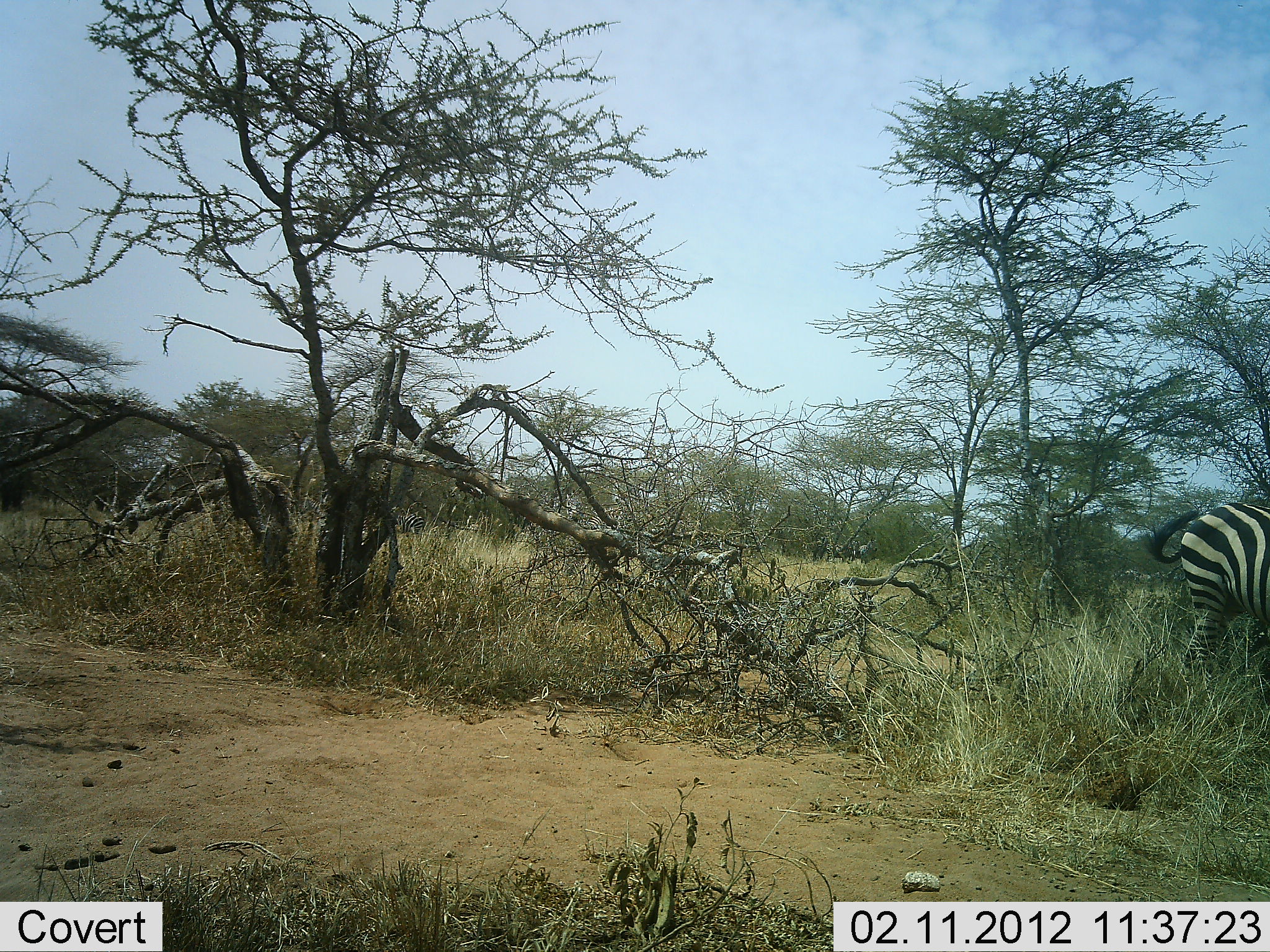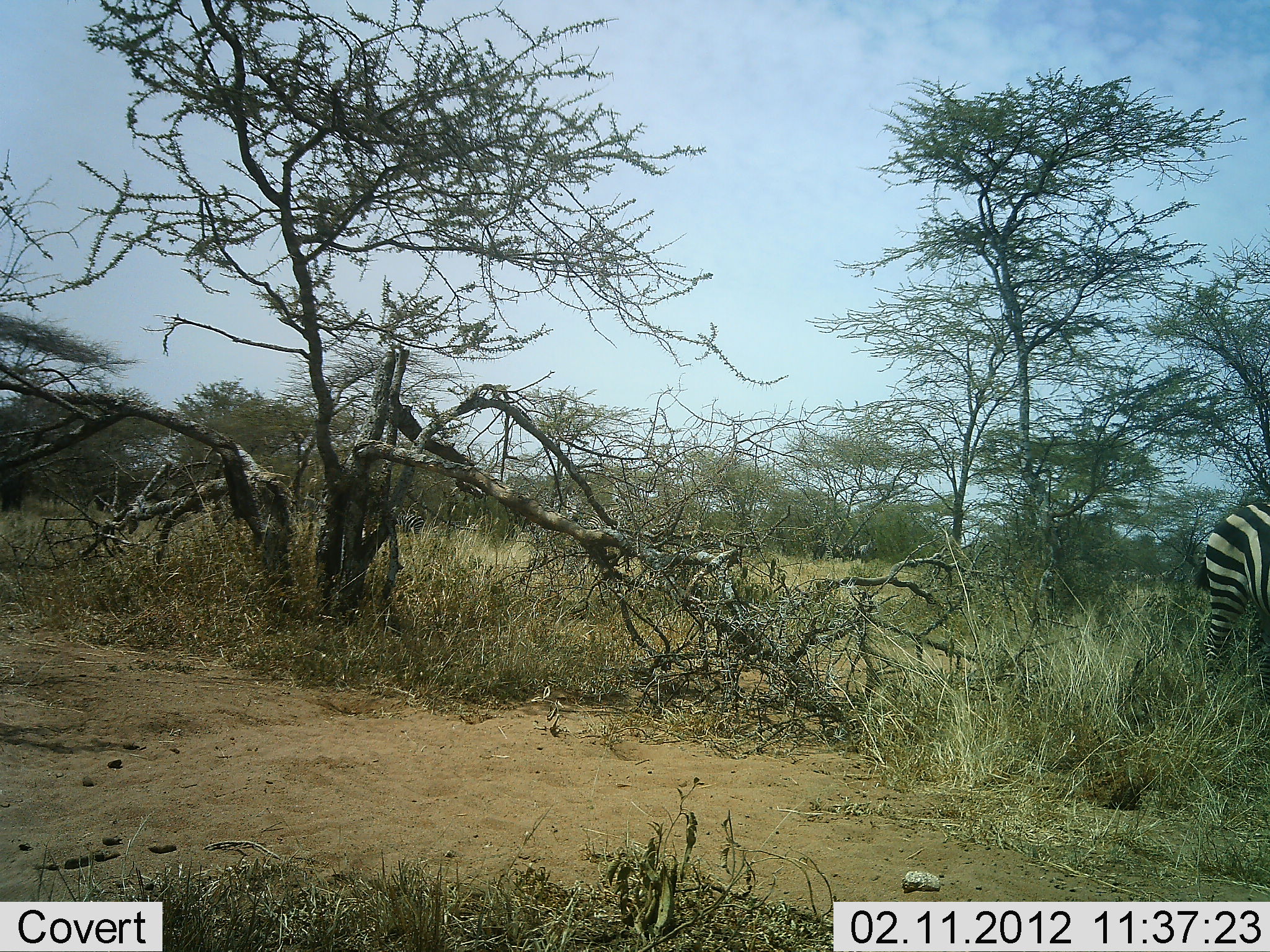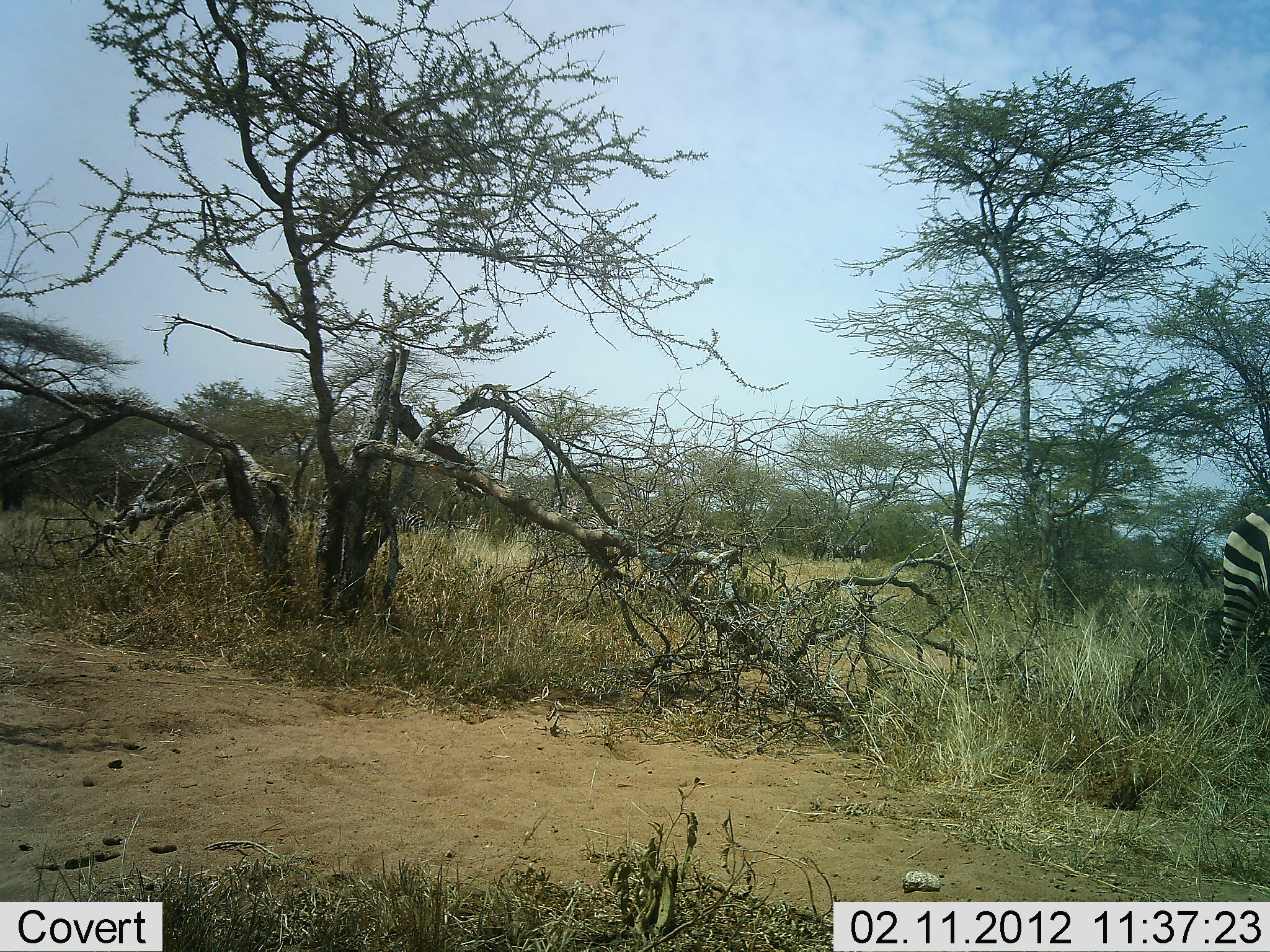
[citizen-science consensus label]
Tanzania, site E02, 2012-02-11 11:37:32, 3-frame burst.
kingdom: Animalia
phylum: Chordata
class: Mammalia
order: Perissodactyla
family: Equidae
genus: Equus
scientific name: Equus quagga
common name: plains zebra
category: zebra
Zebra (plains zebra) (Equus quagga), count 1. Behavior (volunteer vote fractions): standing 40%, resting 0%, moving 53%, interacting 0%. Young present (vote fraction): 0%. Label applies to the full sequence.